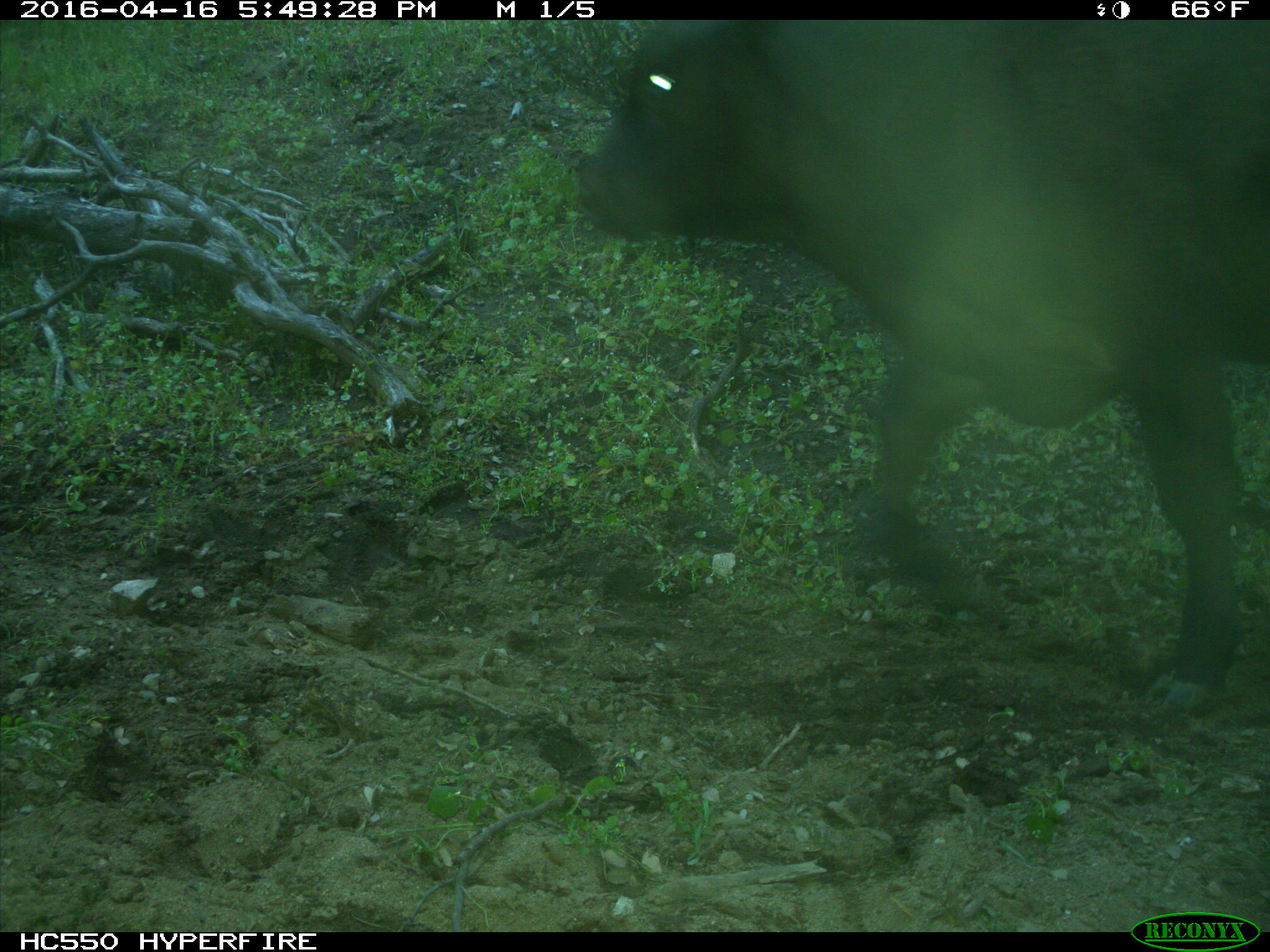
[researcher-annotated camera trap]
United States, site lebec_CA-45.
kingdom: Animalia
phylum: Chordata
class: Mammalia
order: Artiodactyla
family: Bovidae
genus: Bos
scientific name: Bos taurus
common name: domestic cow